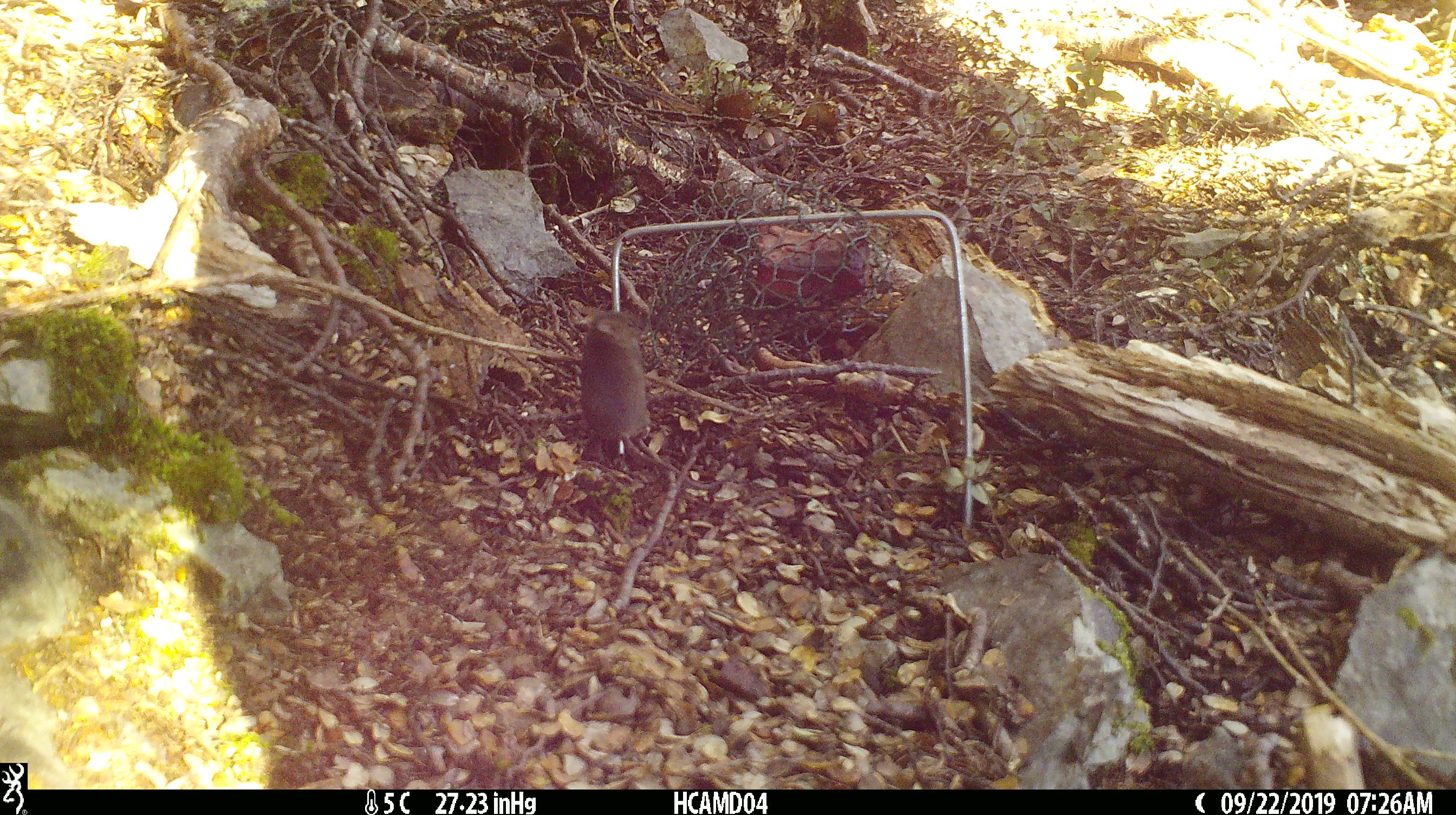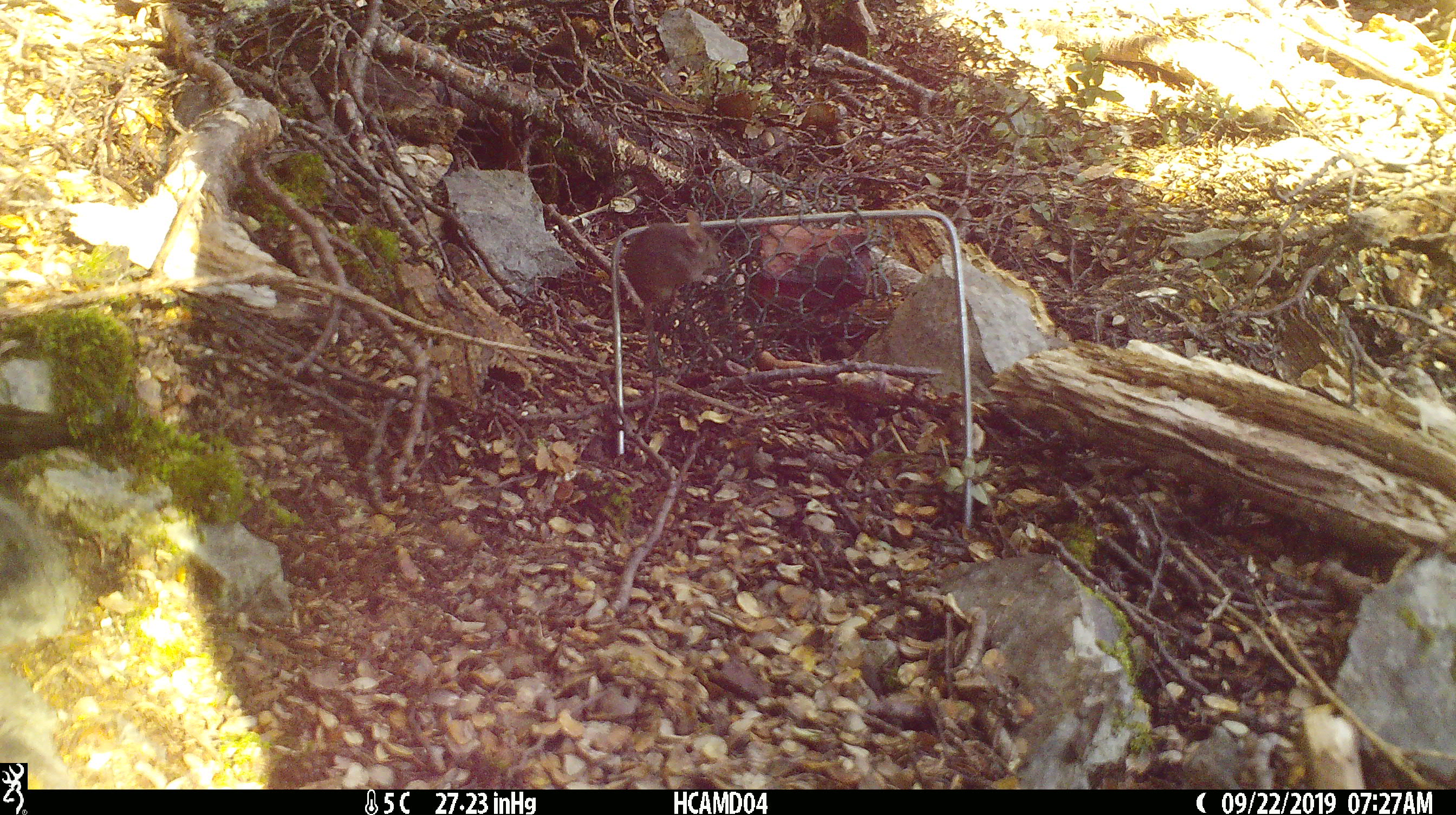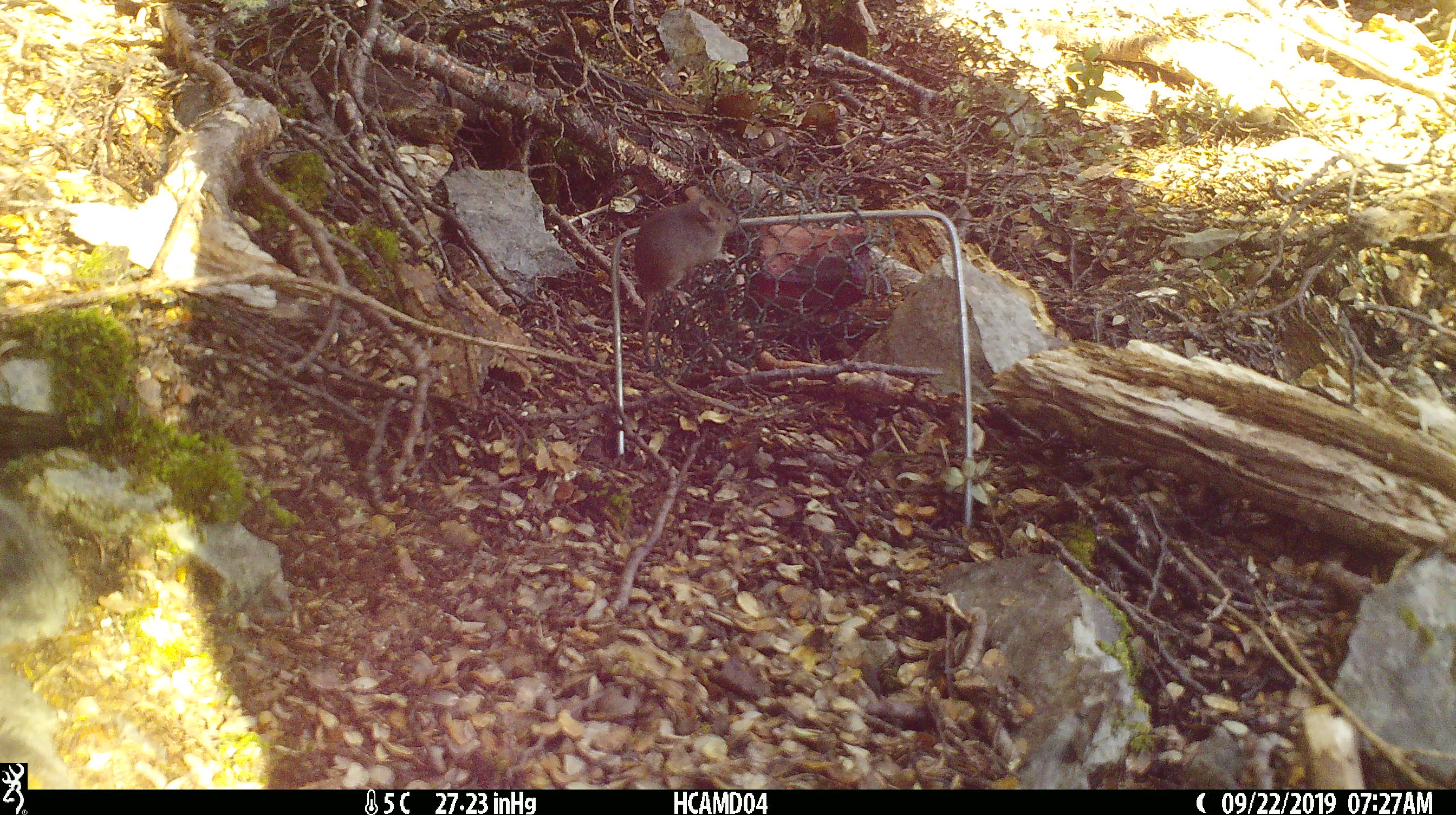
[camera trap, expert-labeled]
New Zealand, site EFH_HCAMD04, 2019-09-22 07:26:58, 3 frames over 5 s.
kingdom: Animalia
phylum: Chordata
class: Mammalia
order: Rodentia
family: Muridae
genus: Mus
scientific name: Mus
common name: mouse